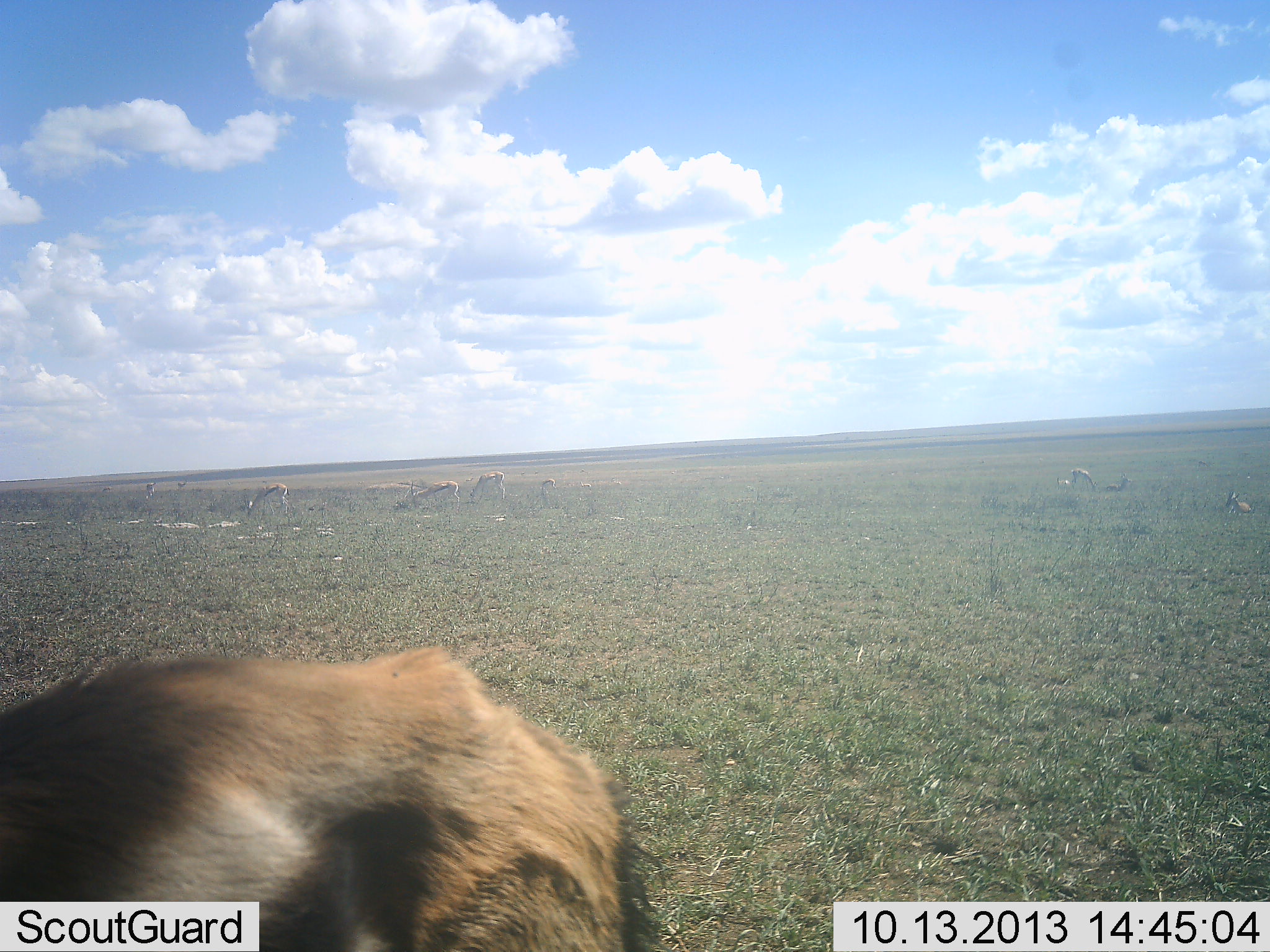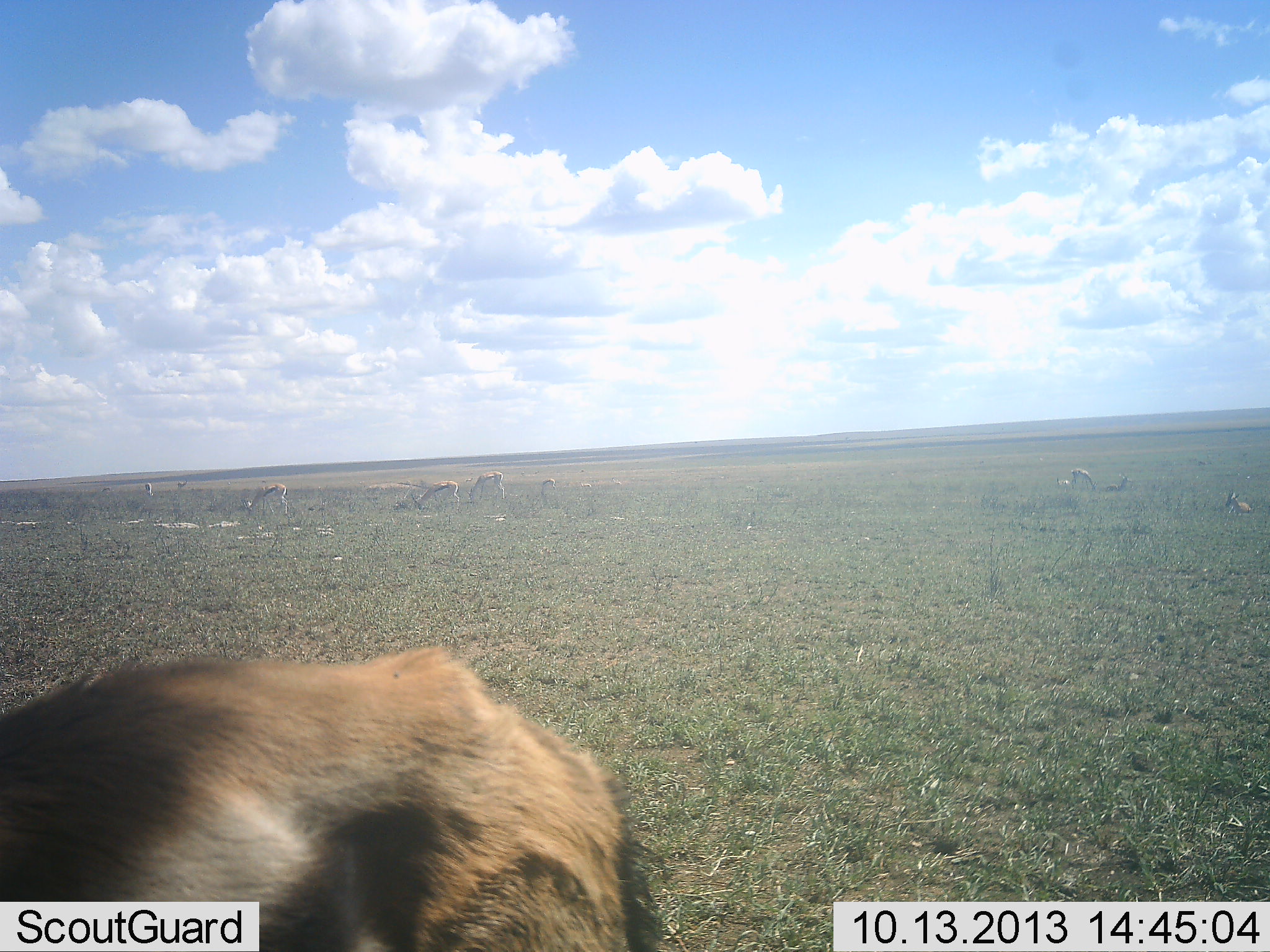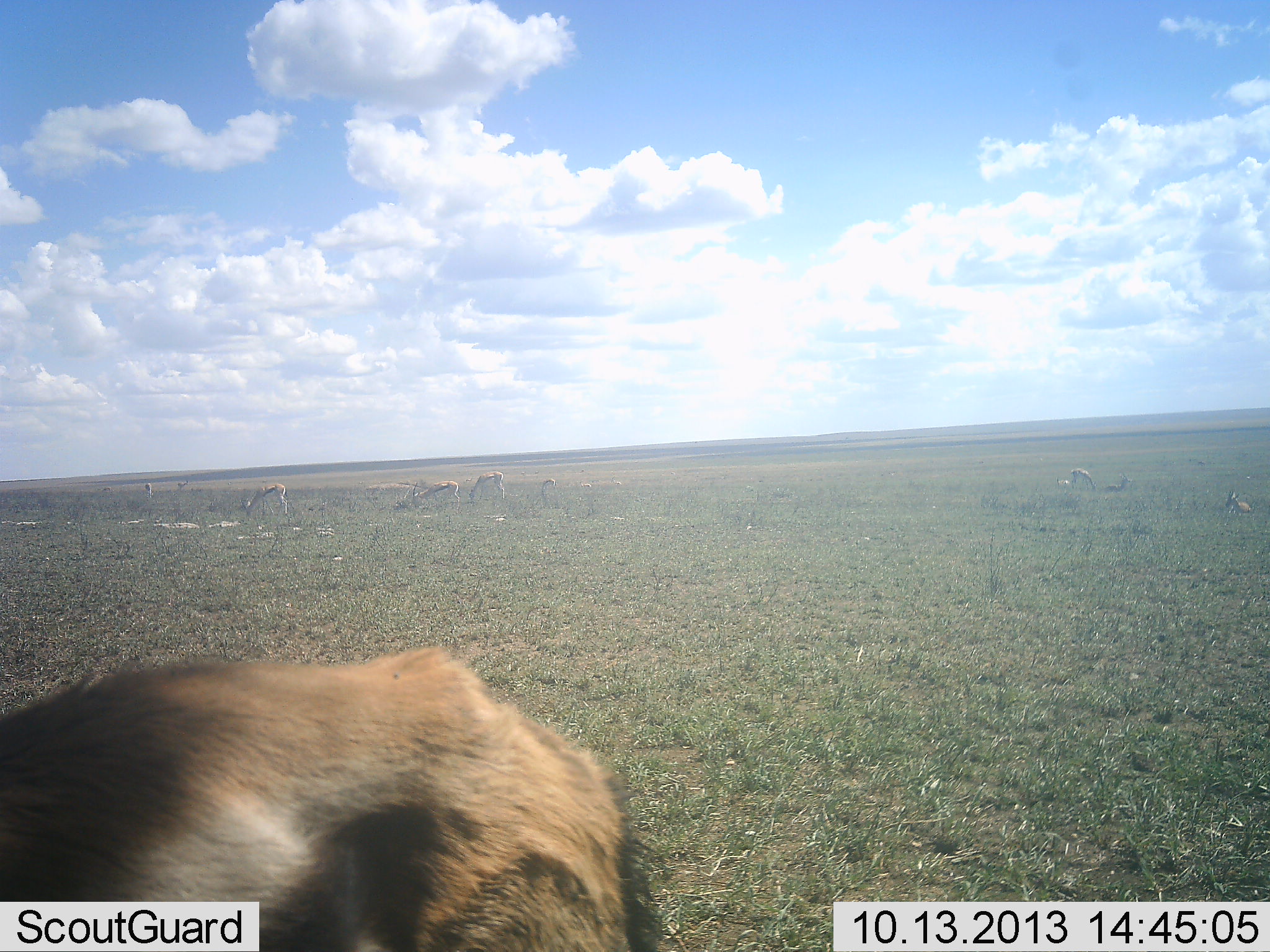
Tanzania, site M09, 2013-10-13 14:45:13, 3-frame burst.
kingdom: Animalia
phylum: Chordata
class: Mammalia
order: Artiodactyla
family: Bovidae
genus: Eudorcas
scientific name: Eudorcas thomsonii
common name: thomson's gazelle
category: gazellethomsons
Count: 8.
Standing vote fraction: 55%.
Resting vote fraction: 60%.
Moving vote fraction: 0%.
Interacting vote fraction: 5%.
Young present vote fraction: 0%.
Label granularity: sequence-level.